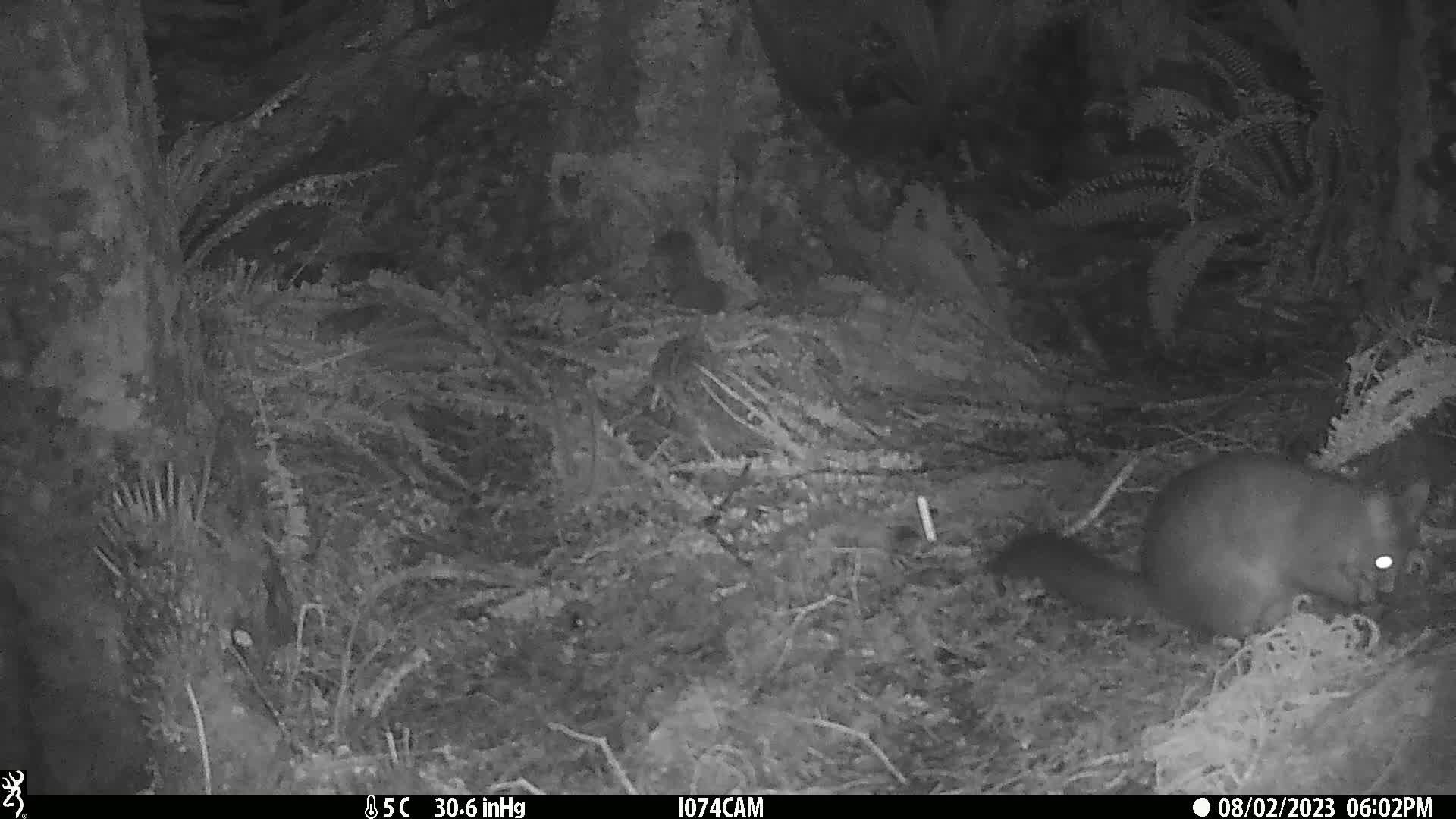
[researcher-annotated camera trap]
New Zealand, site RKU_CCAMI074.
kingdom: Animalia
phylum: Chordata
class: Mammalia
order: Diprotodontia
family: Phalangeridae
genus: Trichosurus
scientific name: Trichosurus vulpecula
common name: common brushtail possum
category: possum